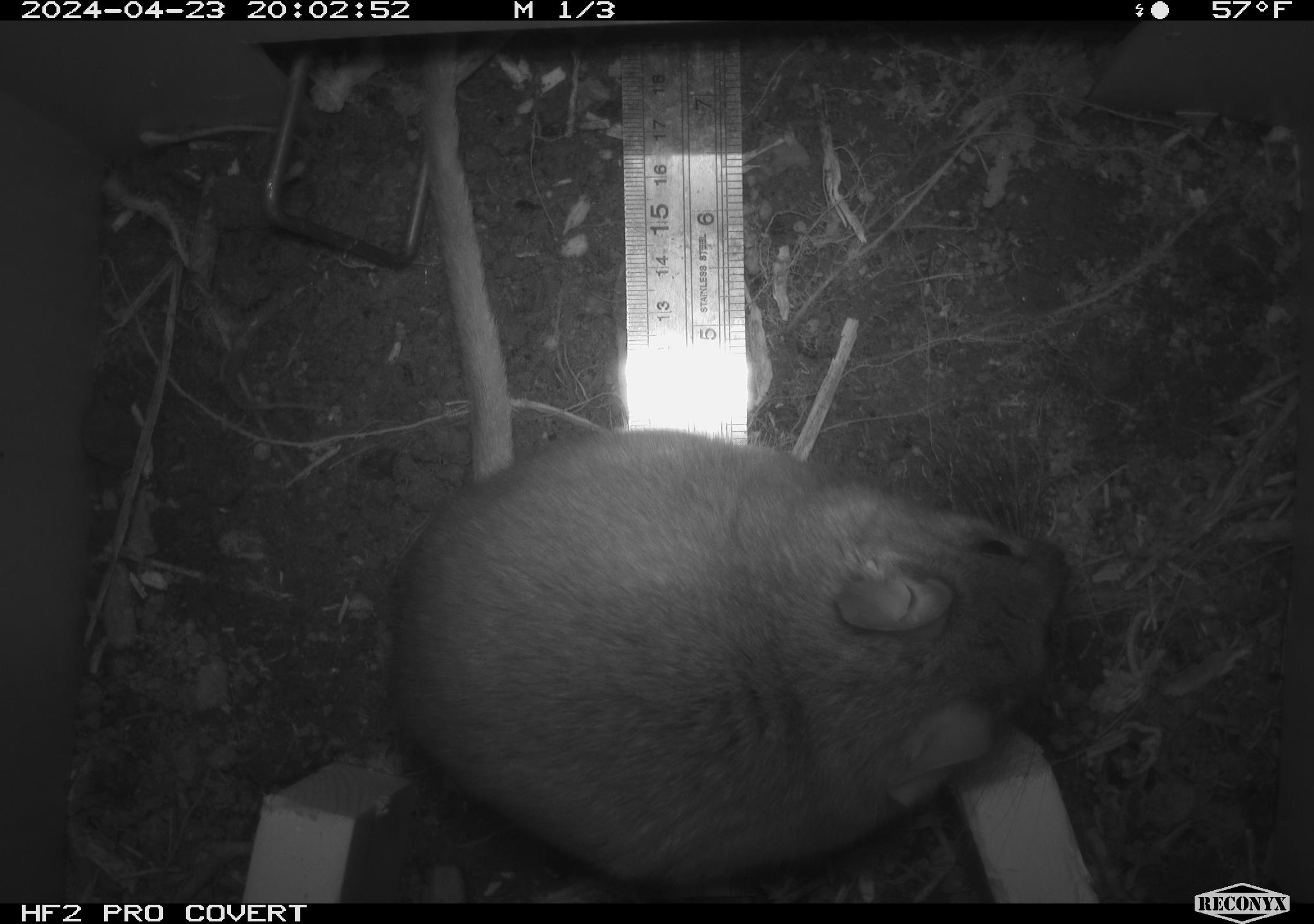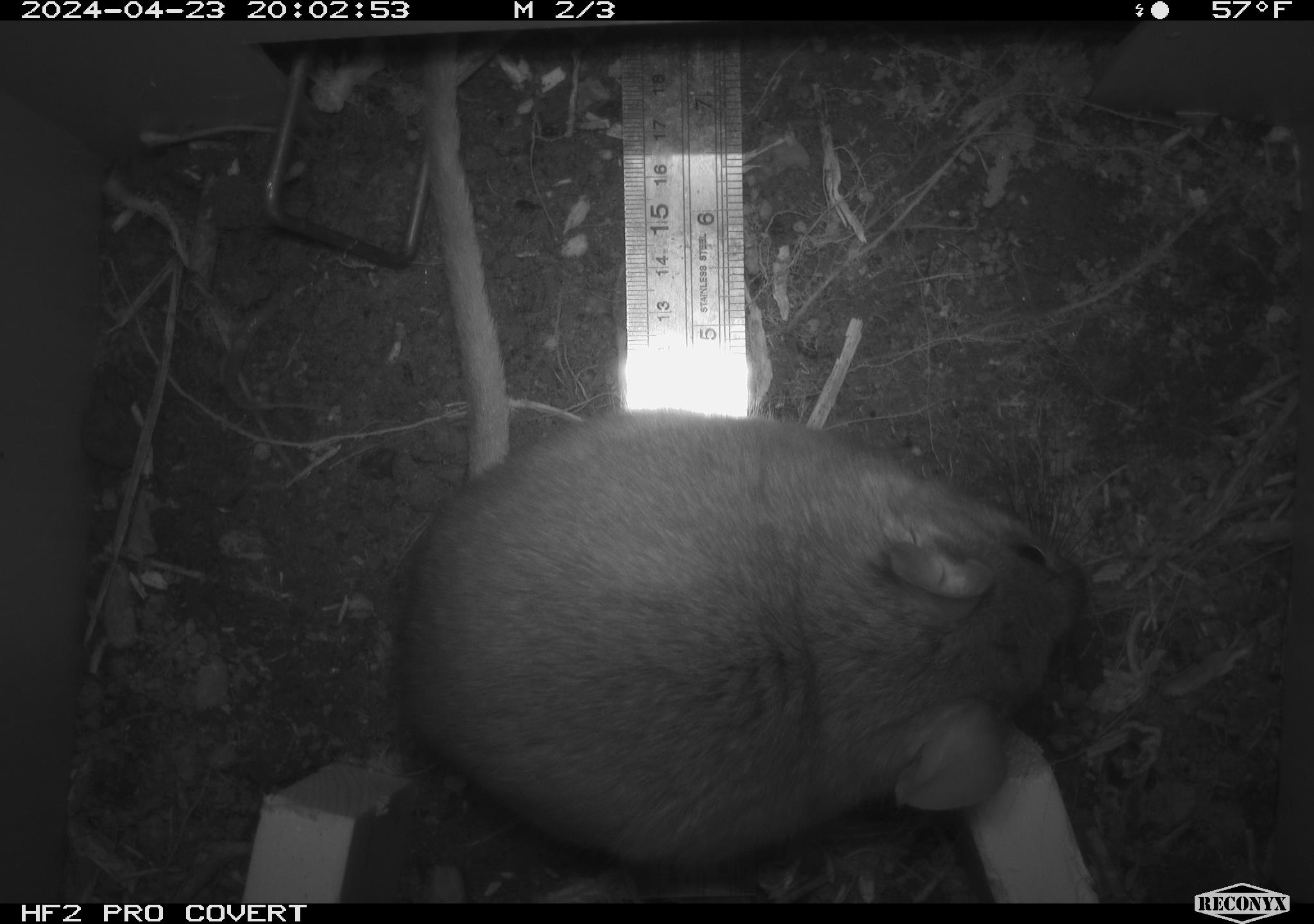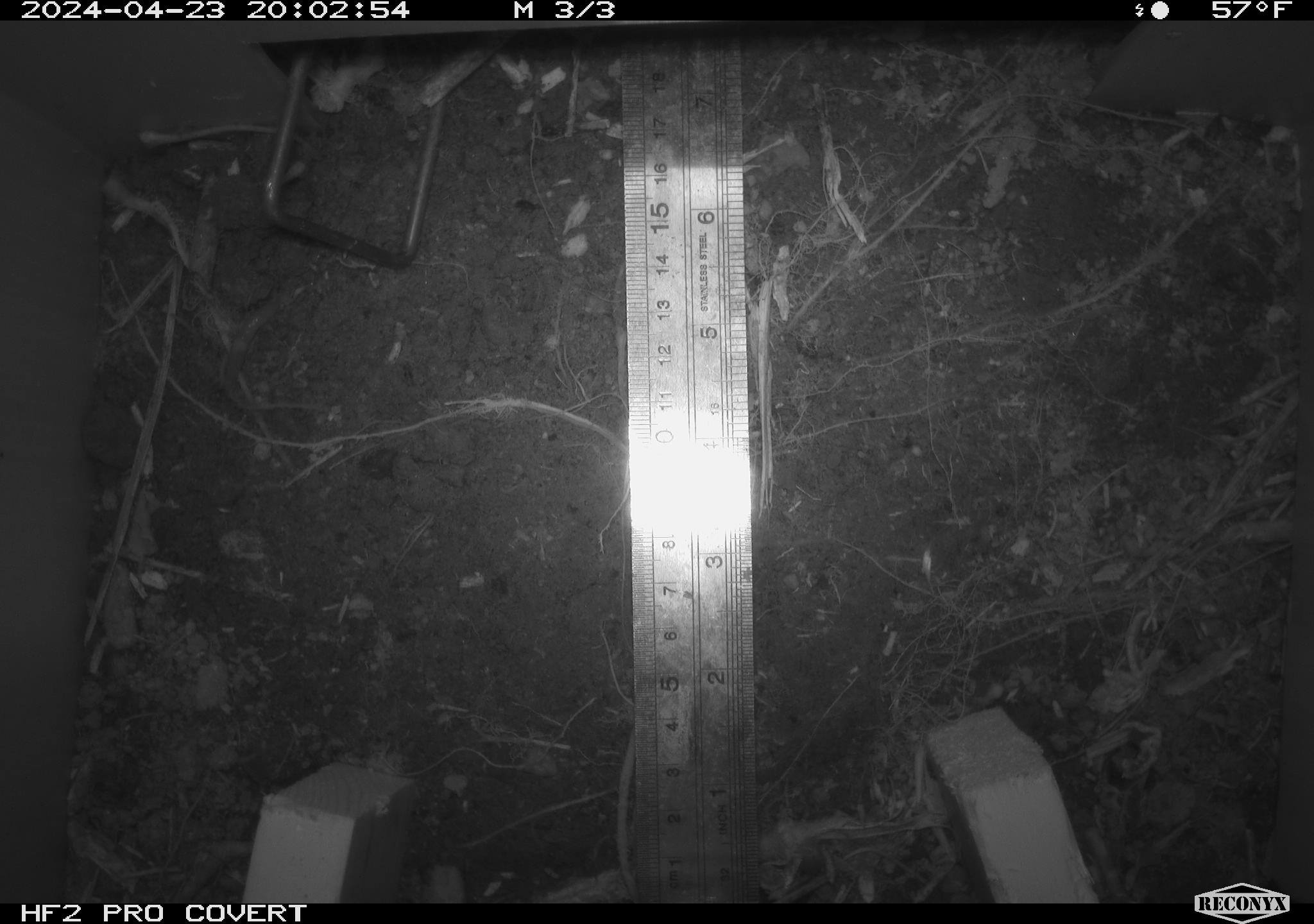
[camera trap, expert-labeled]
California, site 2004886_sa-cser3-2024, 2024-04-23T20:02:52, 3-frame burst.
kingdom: Animalia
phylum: Chordata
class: Mammalia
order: Rodentia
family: Muridae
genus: Rattus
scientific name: Rattus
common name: rat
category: rattus species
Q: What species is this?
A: Rattus species (rat) (Rattus).